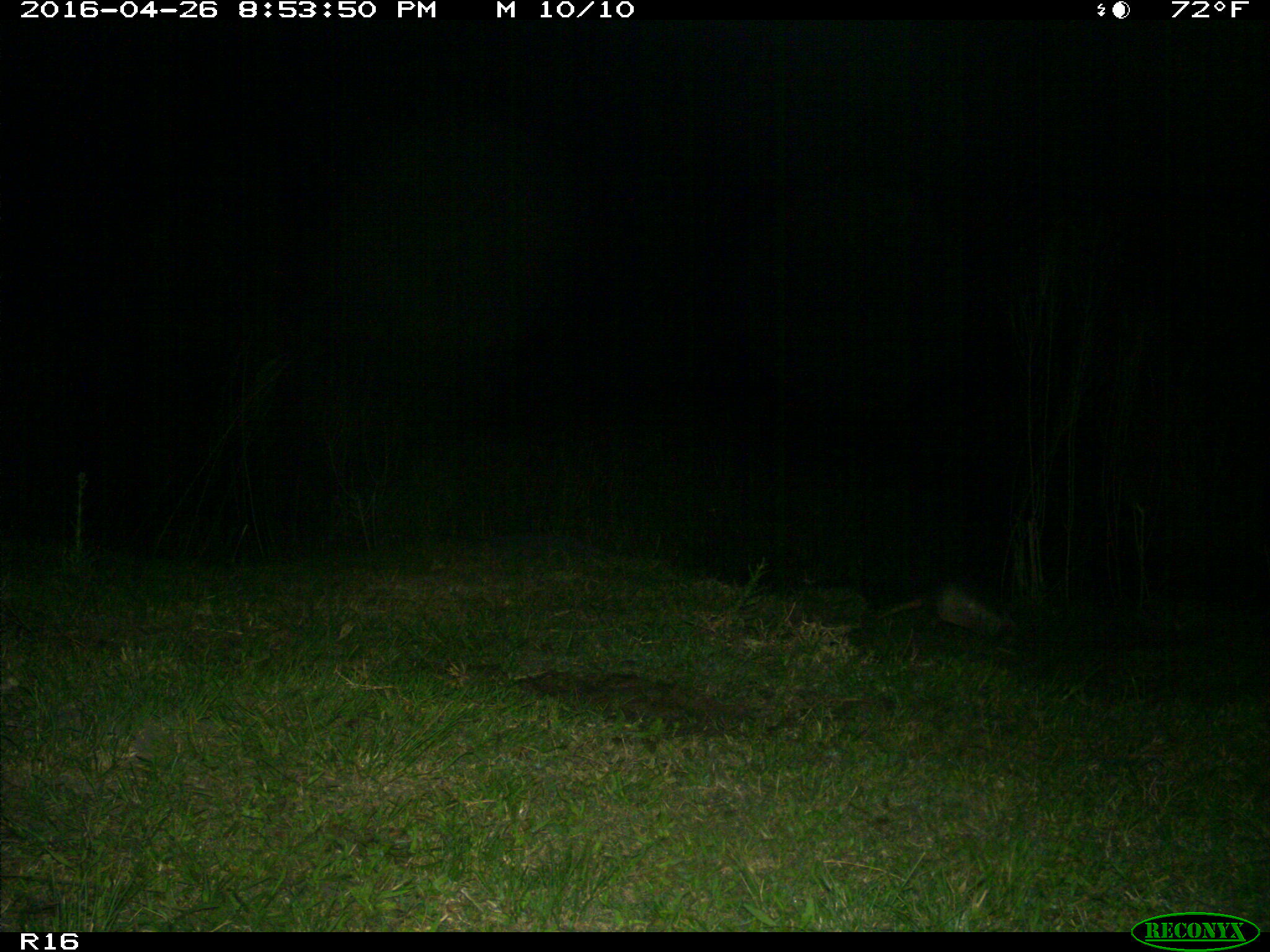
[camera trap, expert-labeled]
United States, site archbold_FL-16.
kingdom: Animalia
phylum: Chordata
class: Mammalia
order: Cingulata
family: Dasypodidae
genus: Dasypus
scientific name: Dasypus novemcinctus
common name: nine-banded armadillo